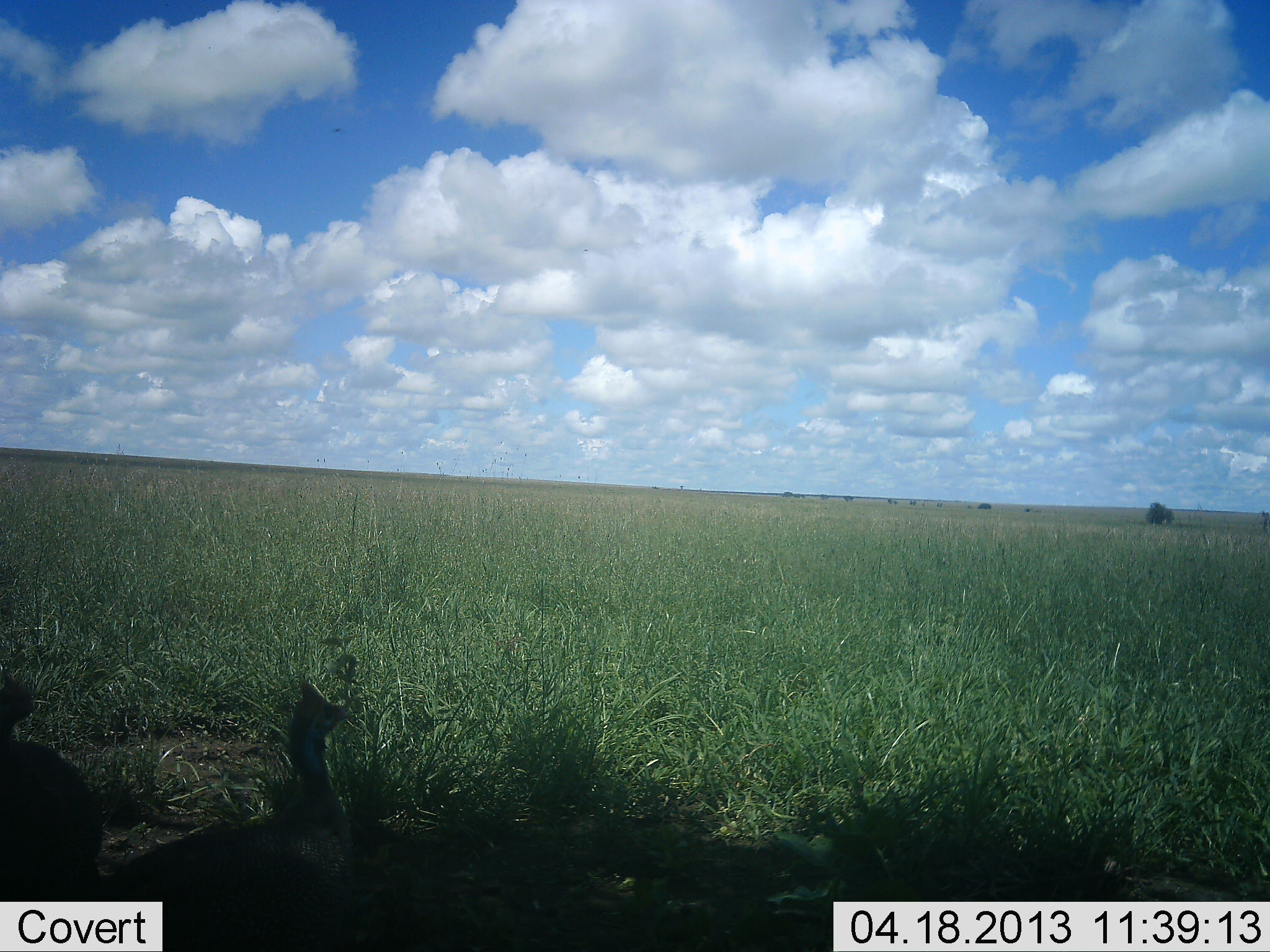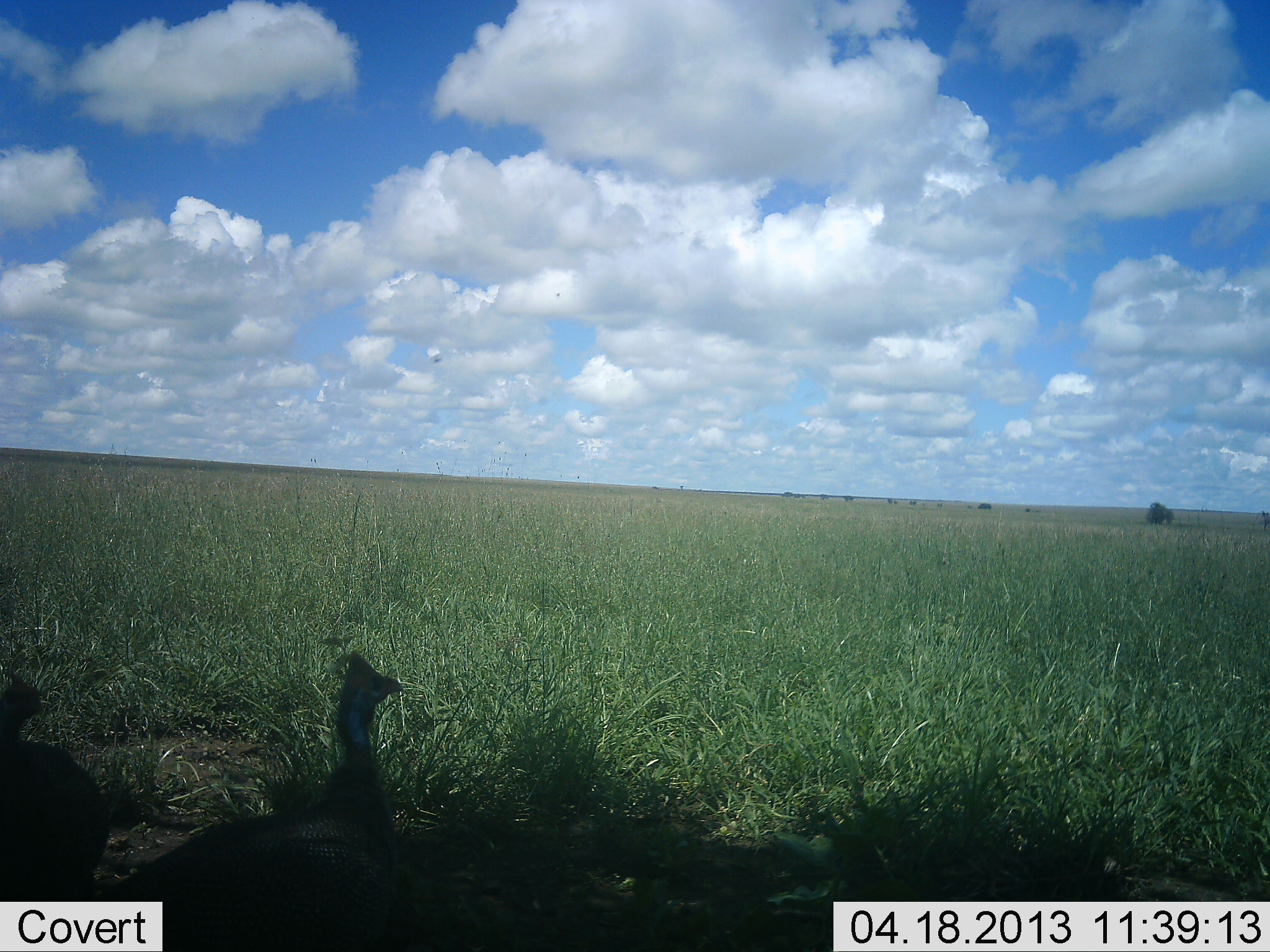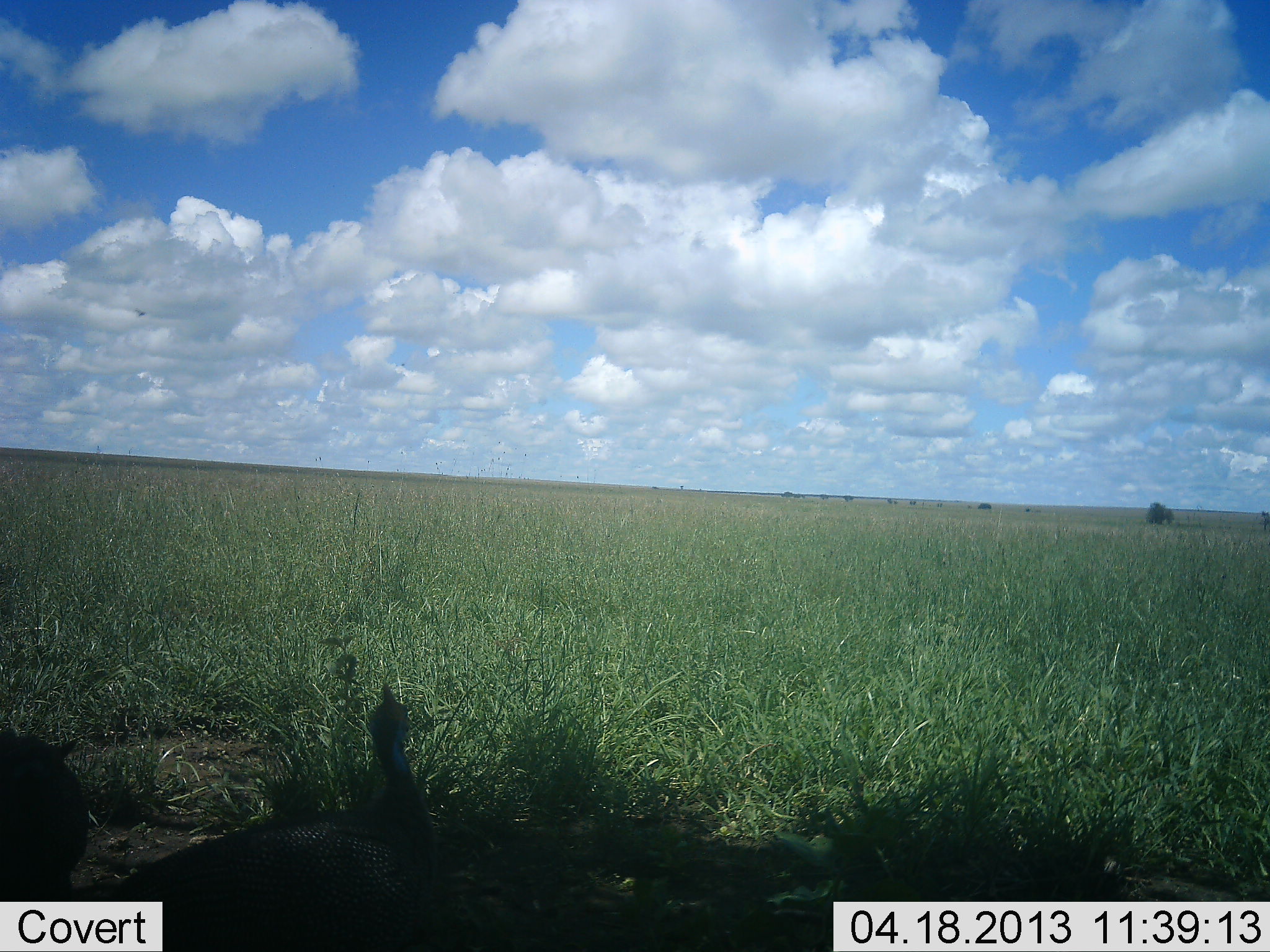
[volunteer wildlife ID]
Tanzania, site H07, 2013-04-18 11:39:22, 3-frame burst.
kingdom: Animalia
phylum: Chordata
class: Aves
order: Galliformes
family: Numididae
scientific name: Numididae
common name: guinea fowl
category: guineafowl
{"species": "guineafowl (guinea fowl) (Numididae)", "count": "2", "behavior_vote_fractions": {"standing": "61%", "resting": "4%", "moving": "35%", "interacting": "0%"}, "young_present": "0%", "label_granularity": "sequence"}